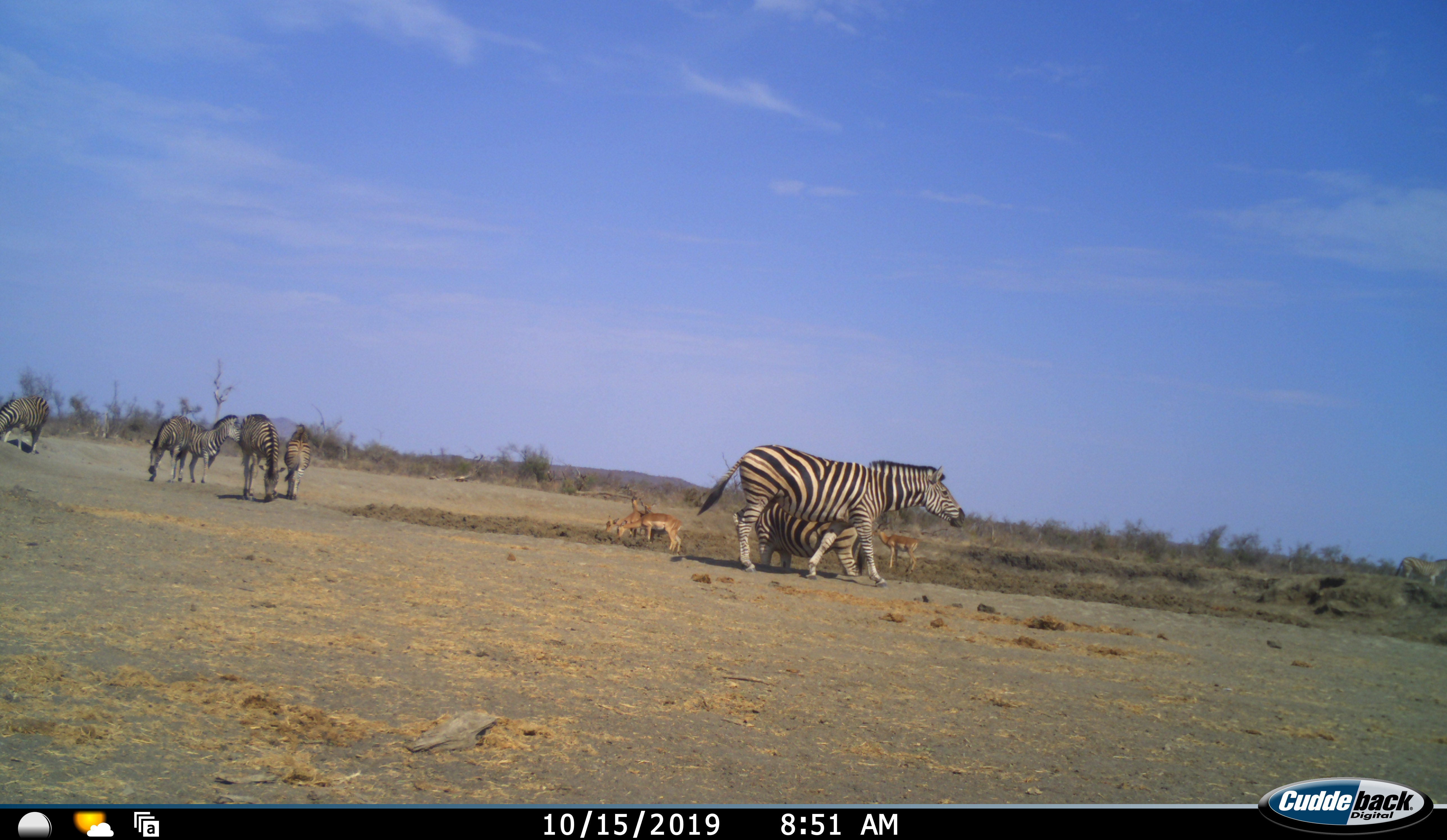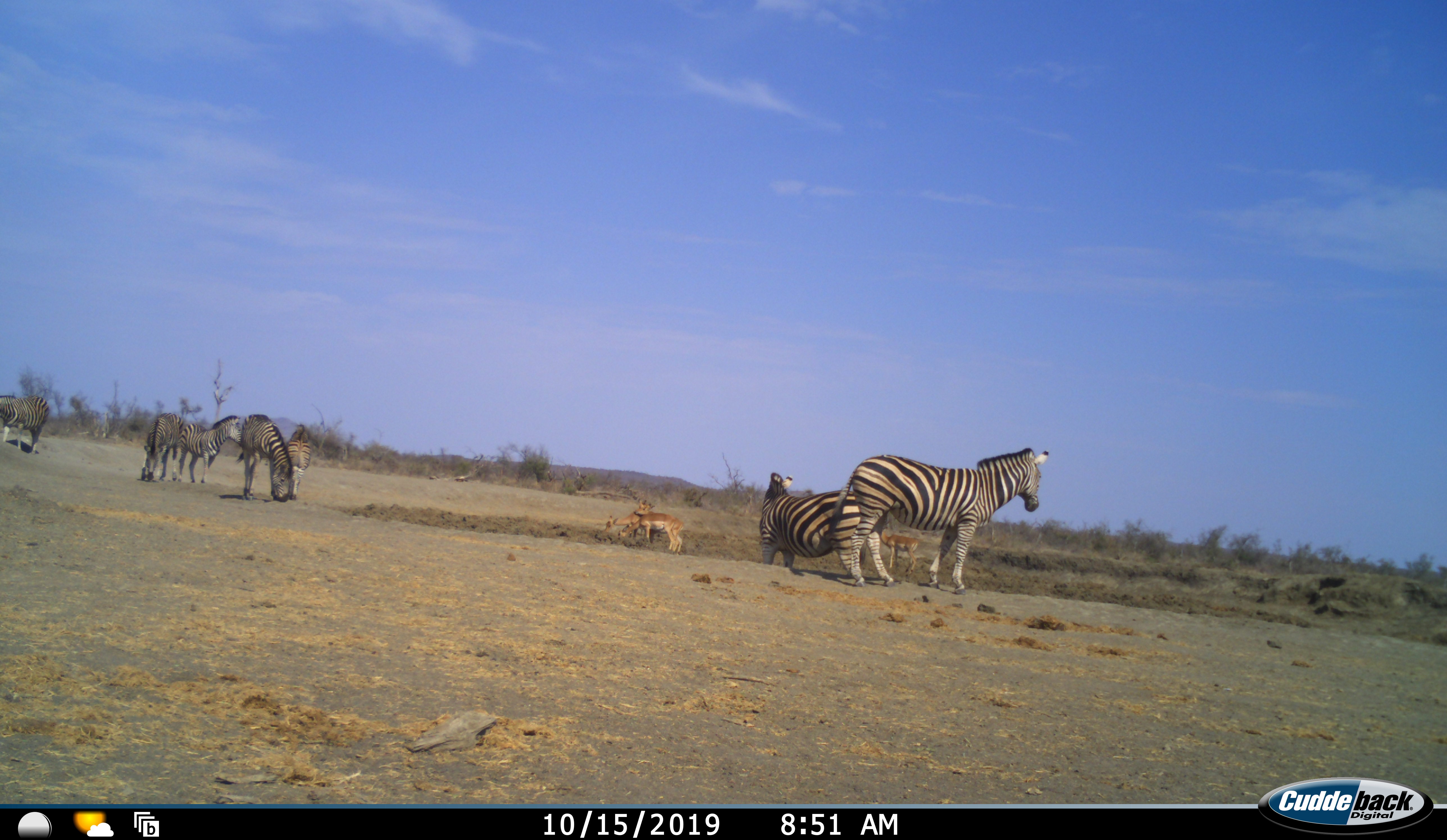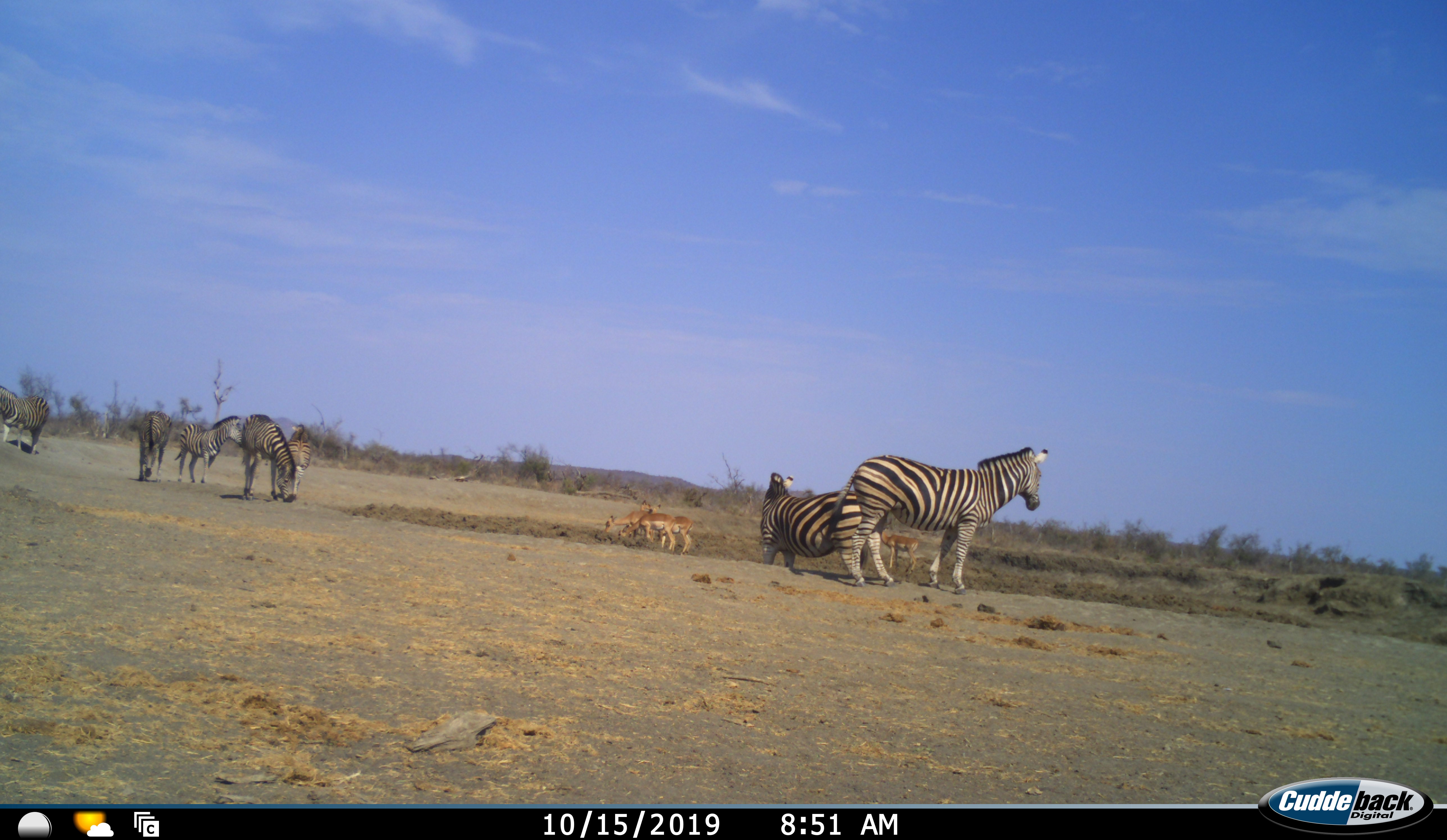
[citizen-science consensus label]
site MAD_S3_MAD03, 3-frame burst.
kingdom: Animalia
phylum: Chordata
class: Mammalia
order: Artiodactyla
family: Bovidae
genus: Aepyceros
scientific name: Aepyceros melampus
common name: impala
Impala (Aepyceros melampus), count 5. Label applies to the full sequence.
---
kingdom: Animalia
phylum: Chordata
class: Mammalia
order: Perissodactyla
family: Equidae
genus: Equus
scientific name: Equus quagga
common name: plains zebra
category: zebraplains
Zebraplains (plains zebra) (Equus quagga), count 7. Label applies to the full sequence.